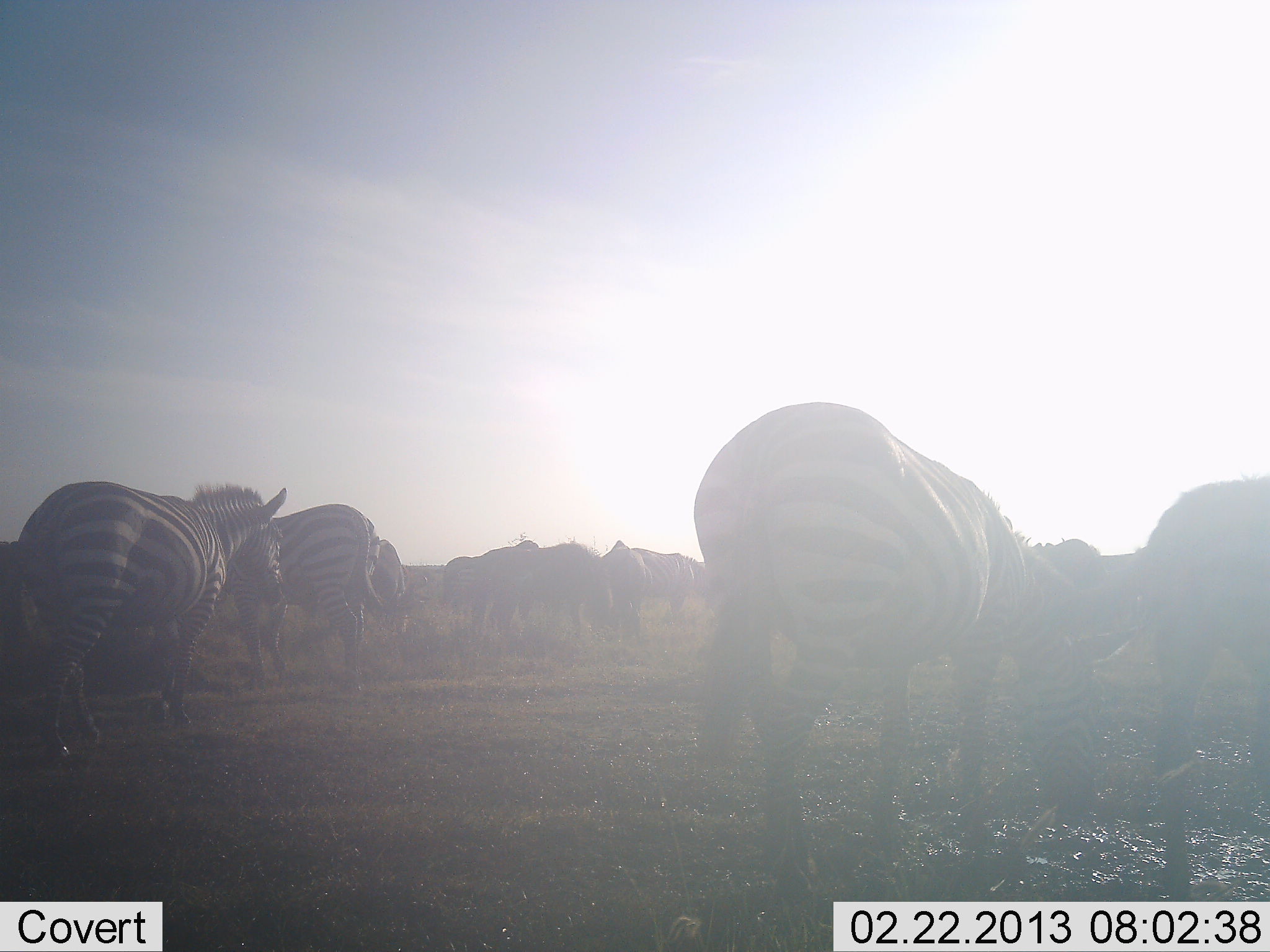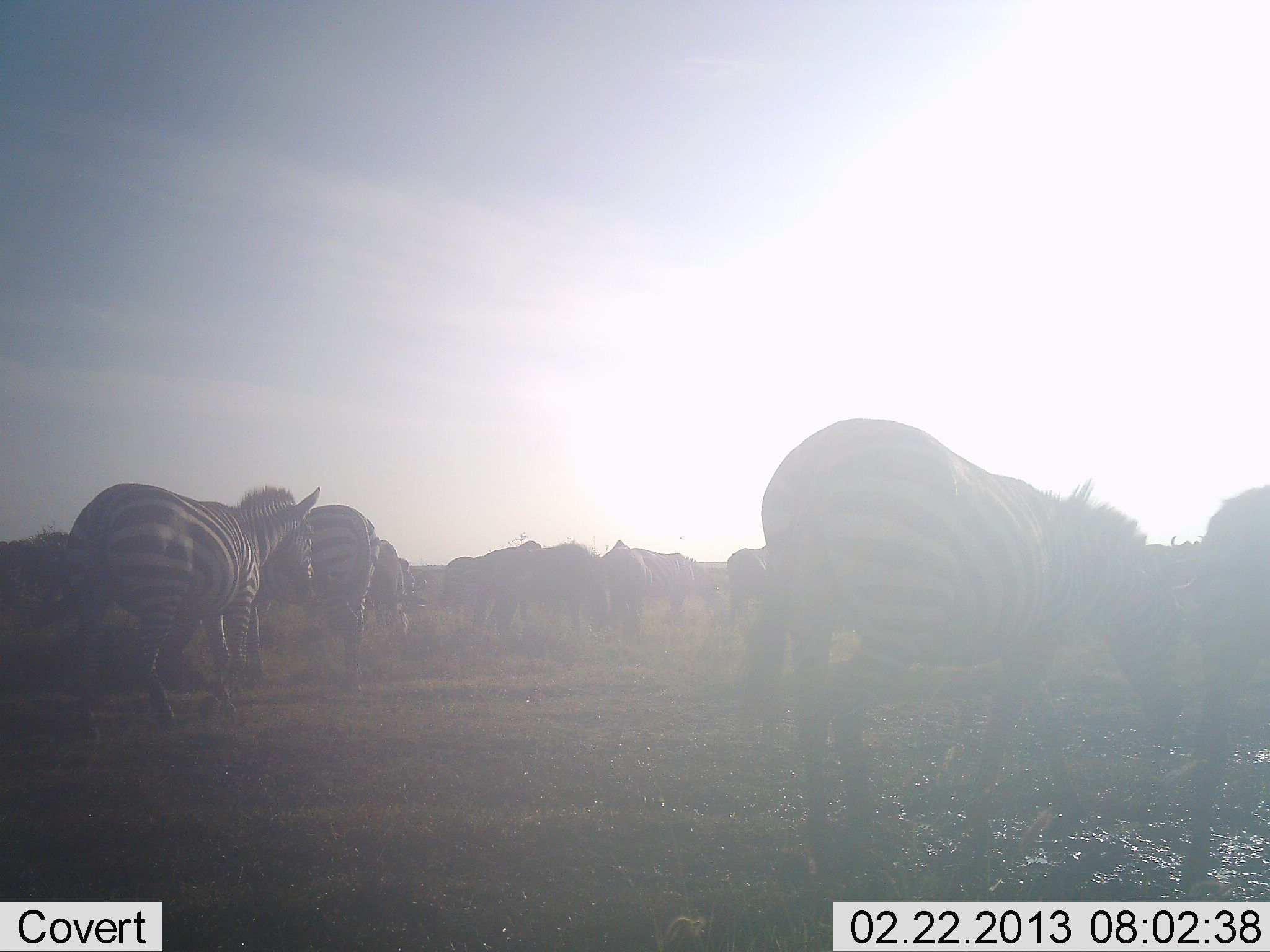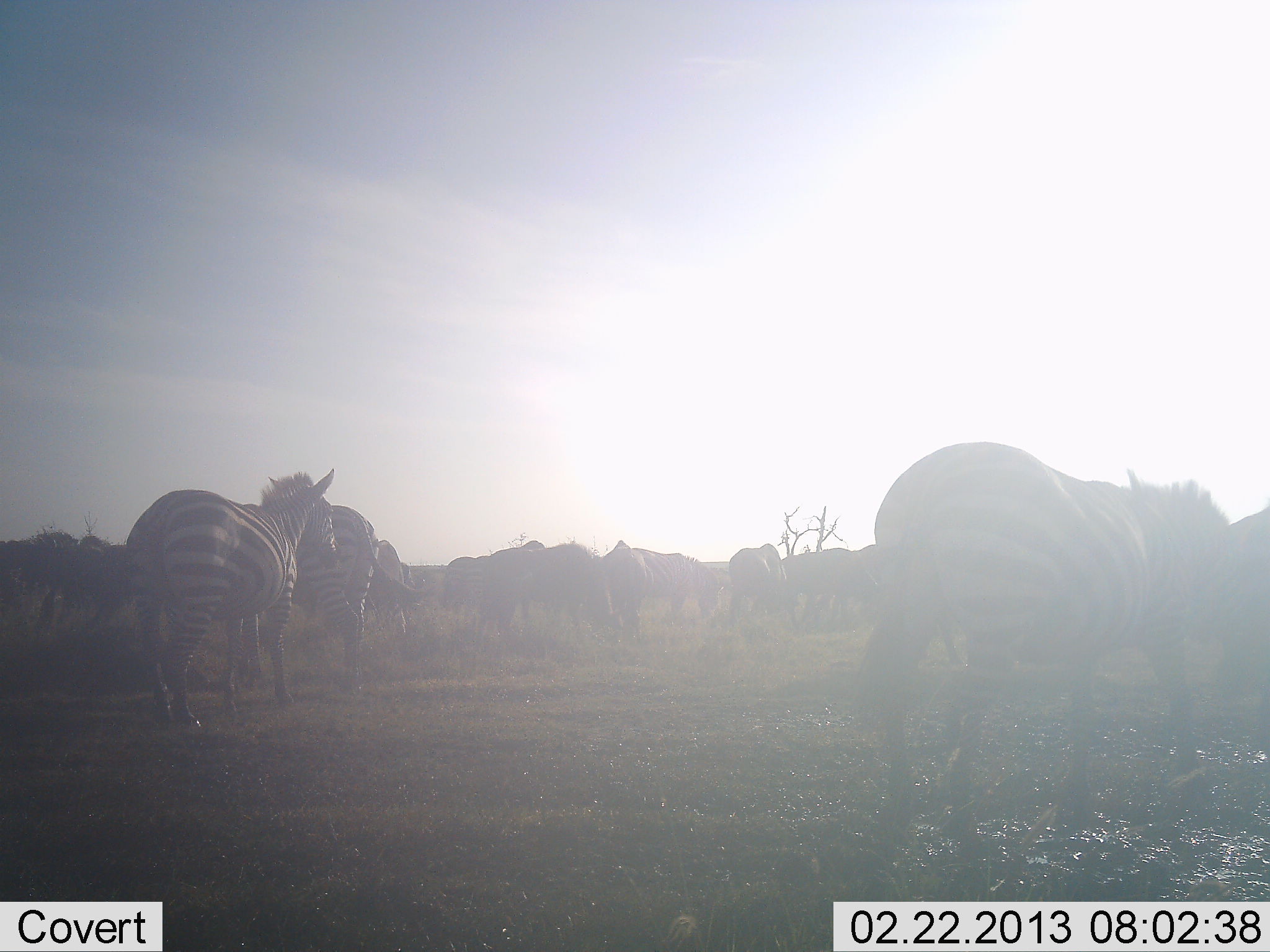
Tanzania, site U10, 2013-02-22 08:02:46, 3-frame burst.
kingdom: Animalia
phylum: Chordata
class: Mammalia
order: Artiodactyla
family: Bovidae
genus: Connochaetes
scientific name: Connochaetes taurinus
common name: blue wildebeest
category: wildebeest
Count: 7.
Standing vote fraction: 82%.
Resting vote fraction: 9%.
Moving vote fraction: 36%.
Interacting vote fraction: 0%.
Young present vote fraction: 0%.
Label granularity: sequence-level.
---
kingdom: Animalia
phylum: Chordata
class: Mammalia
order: Perissodactyla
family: Equidae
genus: Equus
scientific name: Equus quagga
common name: plains zebra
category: zebra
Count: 6.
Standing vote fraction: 35%.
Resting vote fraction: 10%.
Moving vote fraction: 85%.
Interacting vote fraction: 0%.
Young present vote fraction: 0%.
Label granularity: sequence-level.